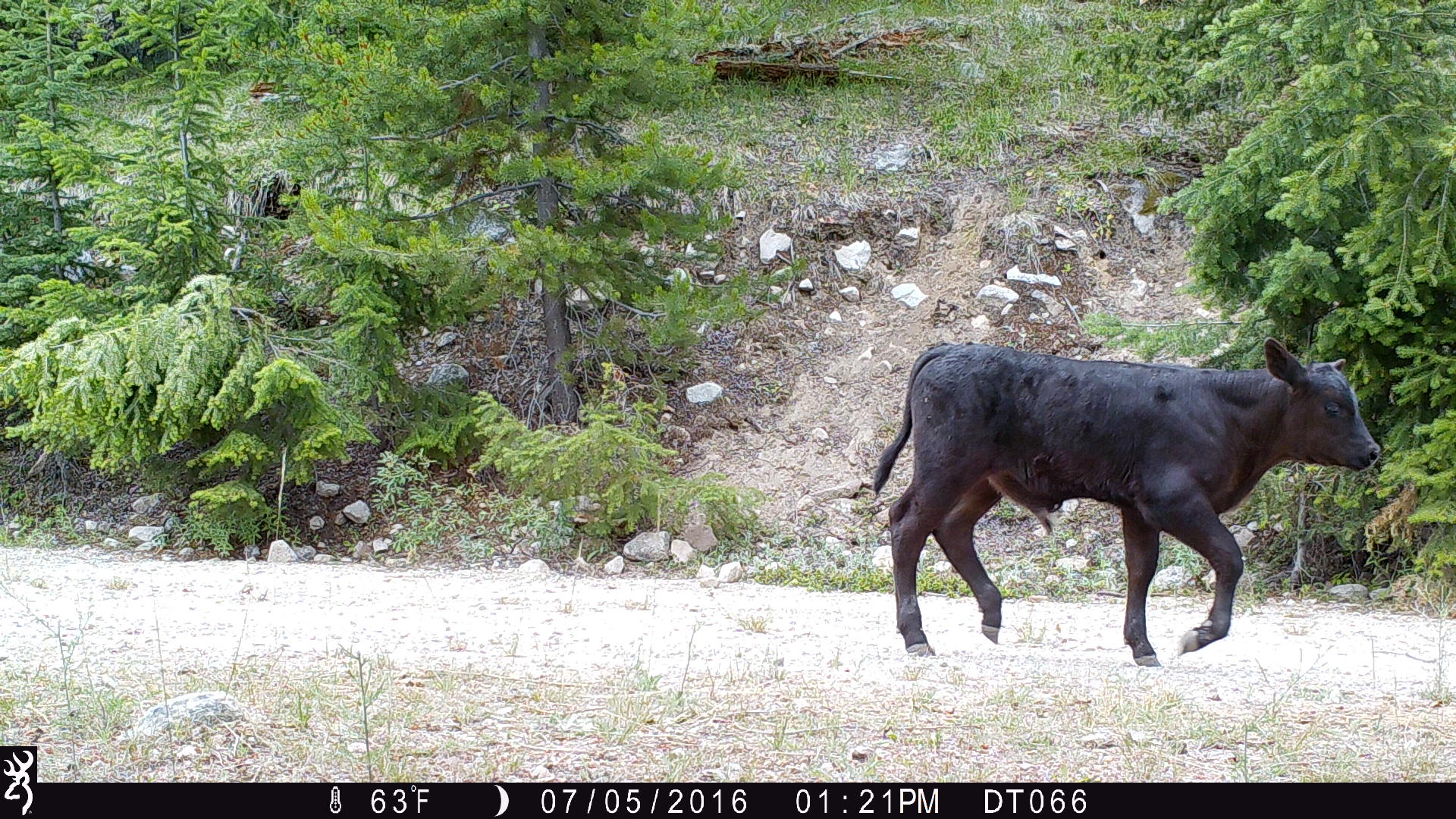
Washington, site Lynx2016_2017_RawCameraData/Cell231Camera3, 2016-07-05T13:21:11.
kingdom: Animalia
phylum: Chordata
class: Mammalia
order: Artiodactyla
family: Bovidae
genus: Bos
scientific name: Bos taurus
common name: domestic cattle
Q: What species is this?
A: Domestic cattle (Bos taurus).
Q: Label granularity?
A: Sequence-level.